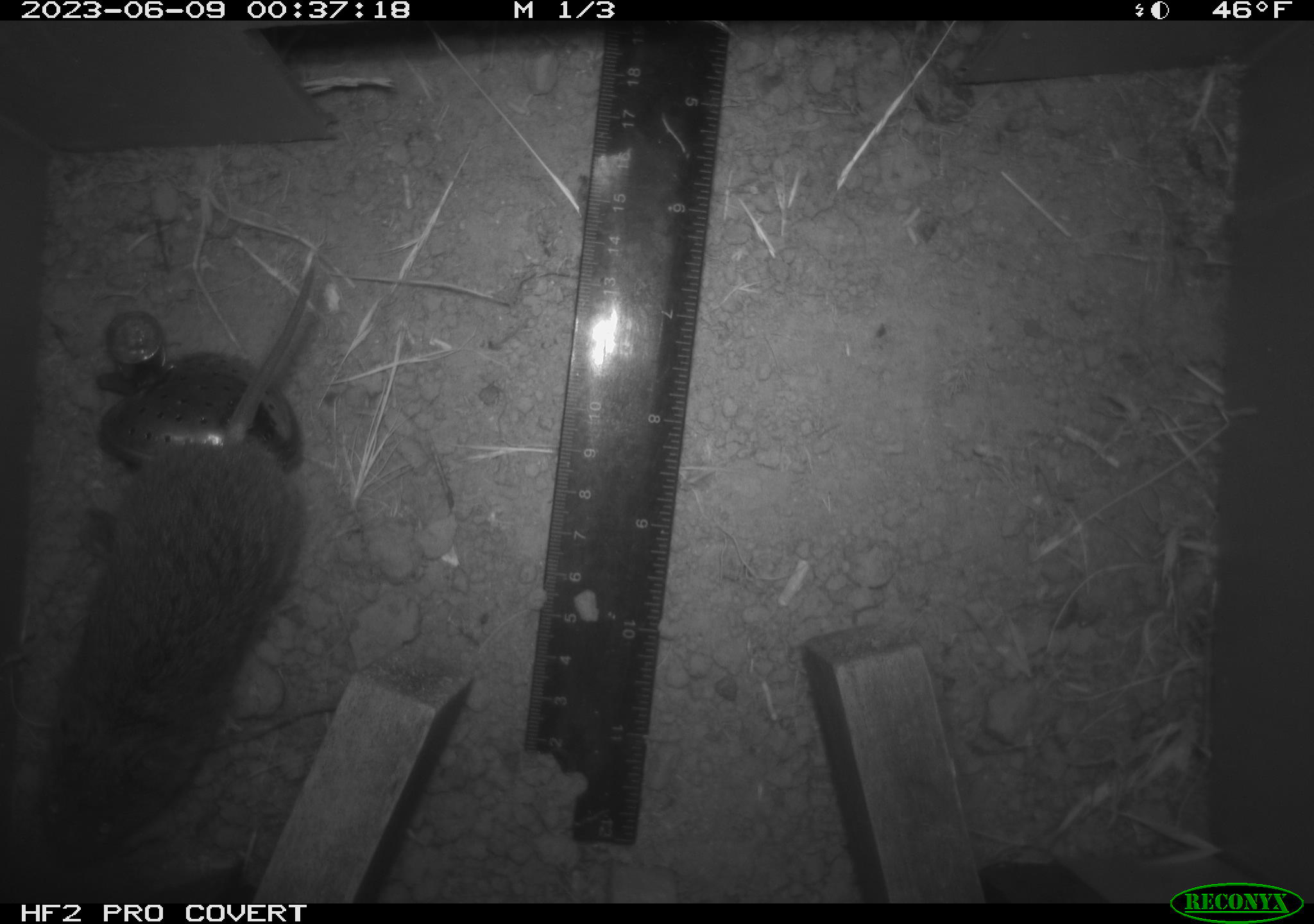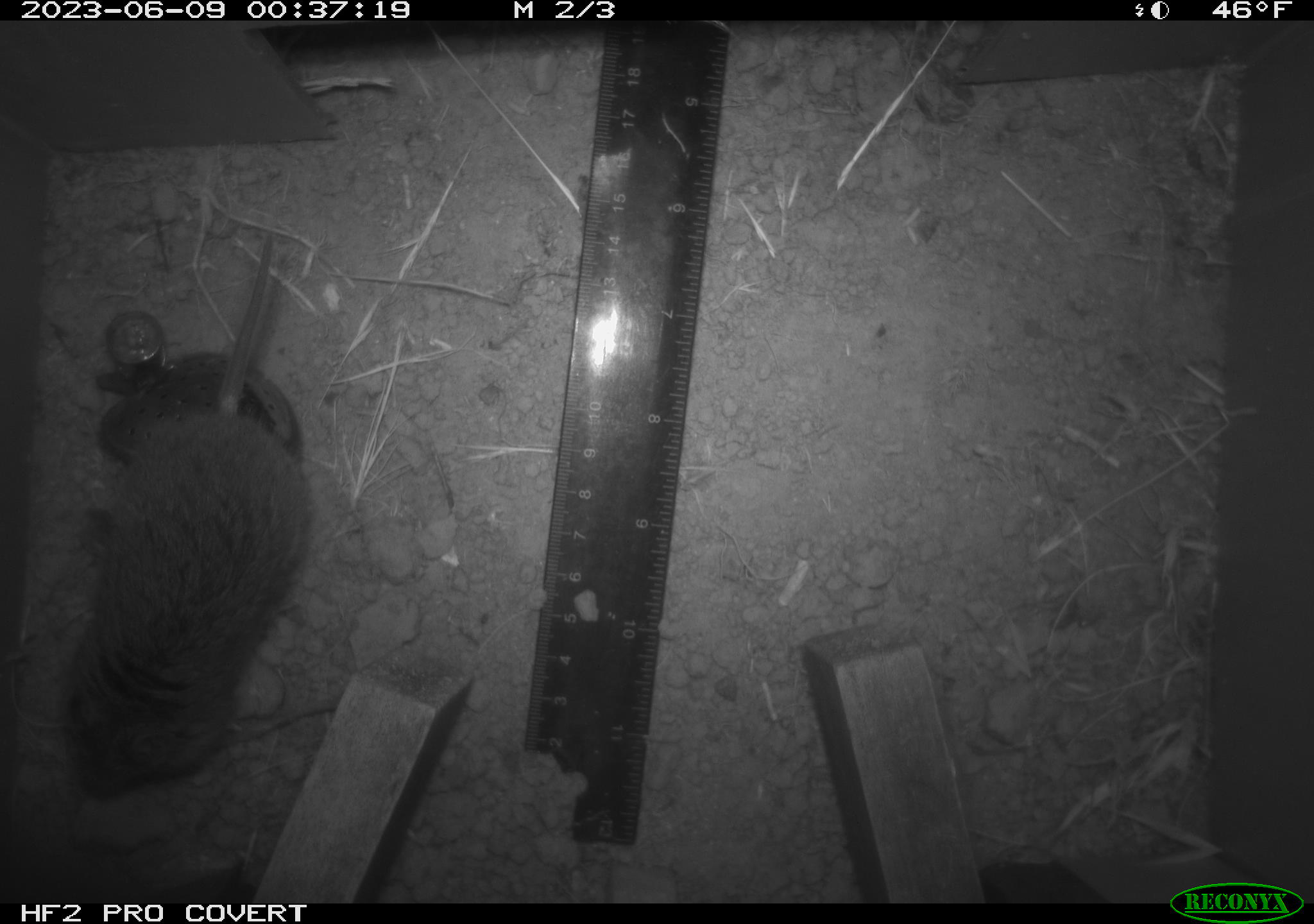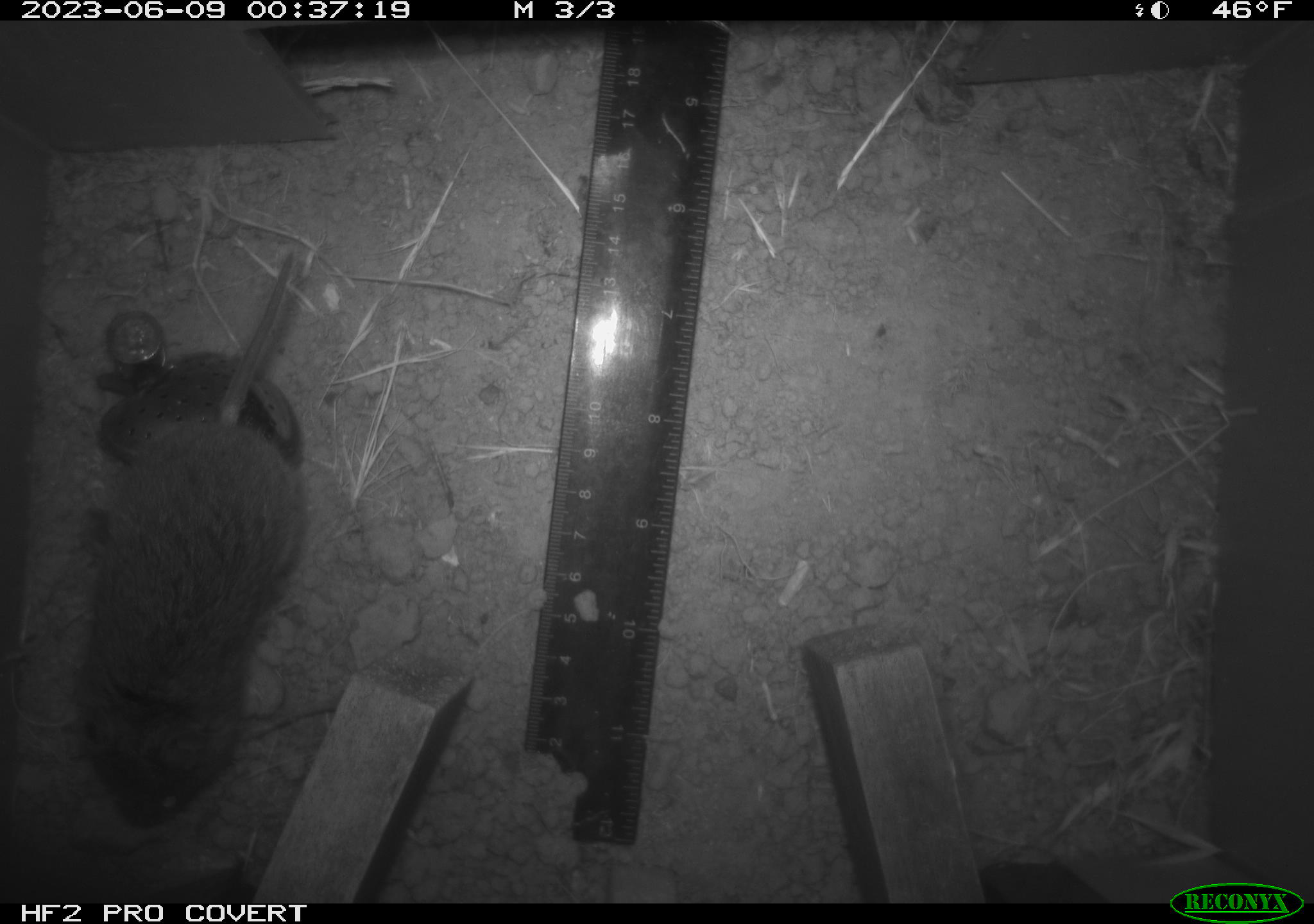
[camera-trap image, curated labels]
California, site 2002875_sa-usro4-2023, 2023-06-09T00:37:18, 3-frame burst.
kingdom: Animalia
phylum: Chordata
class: Mammalia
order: Rodentia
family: Cricetidae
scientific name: Arvicolinae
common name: voles, lemmings, and muskrats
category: arvicolinae subfamily